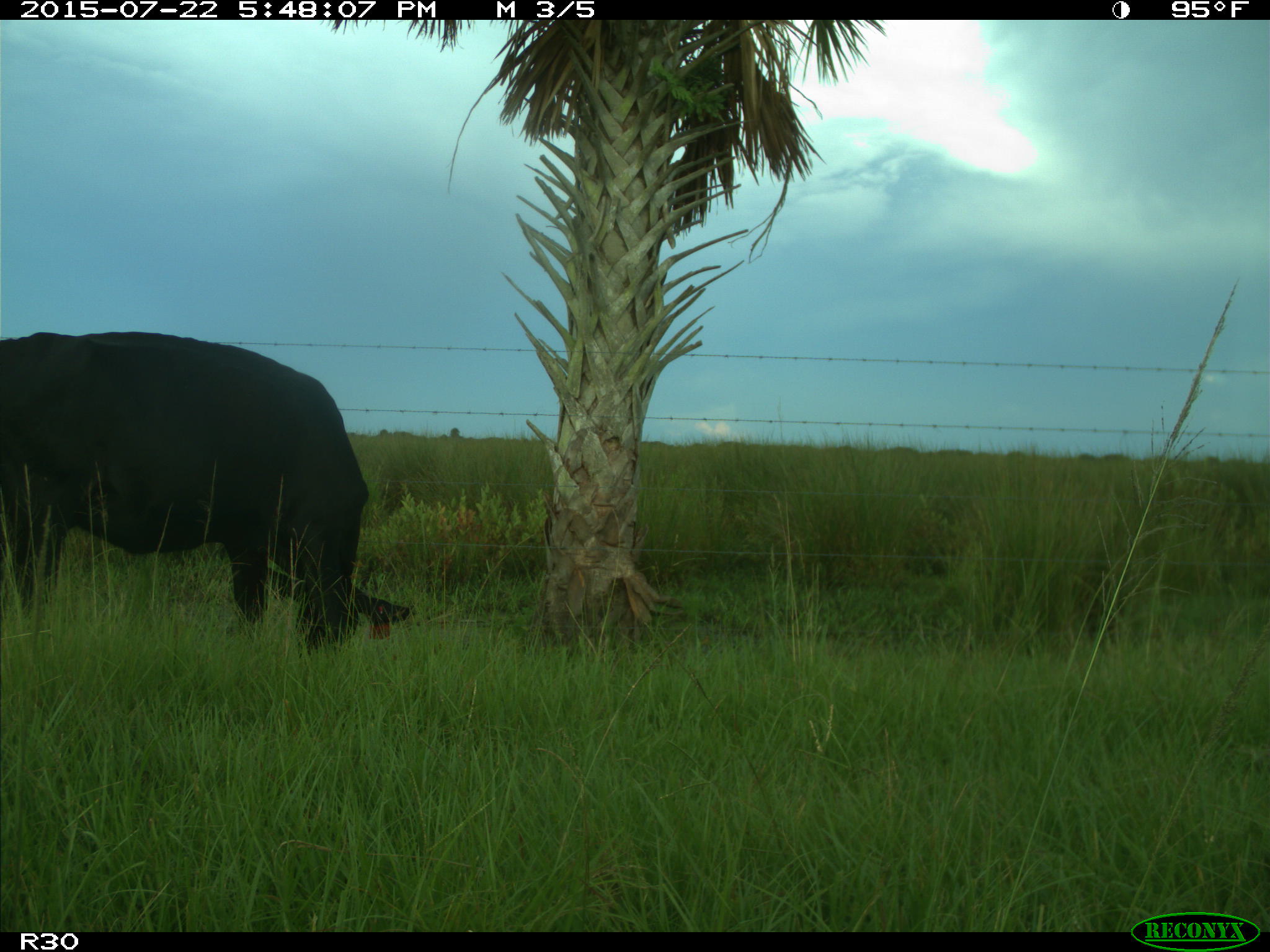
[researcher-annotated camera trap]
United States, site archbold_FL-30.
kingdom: Animalia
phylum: Chordata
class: Mammalia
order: Artiodactyla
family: Bovidae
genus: Bos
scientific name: Bos taurus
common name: domestic cow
Bos taurus (domestic cow).